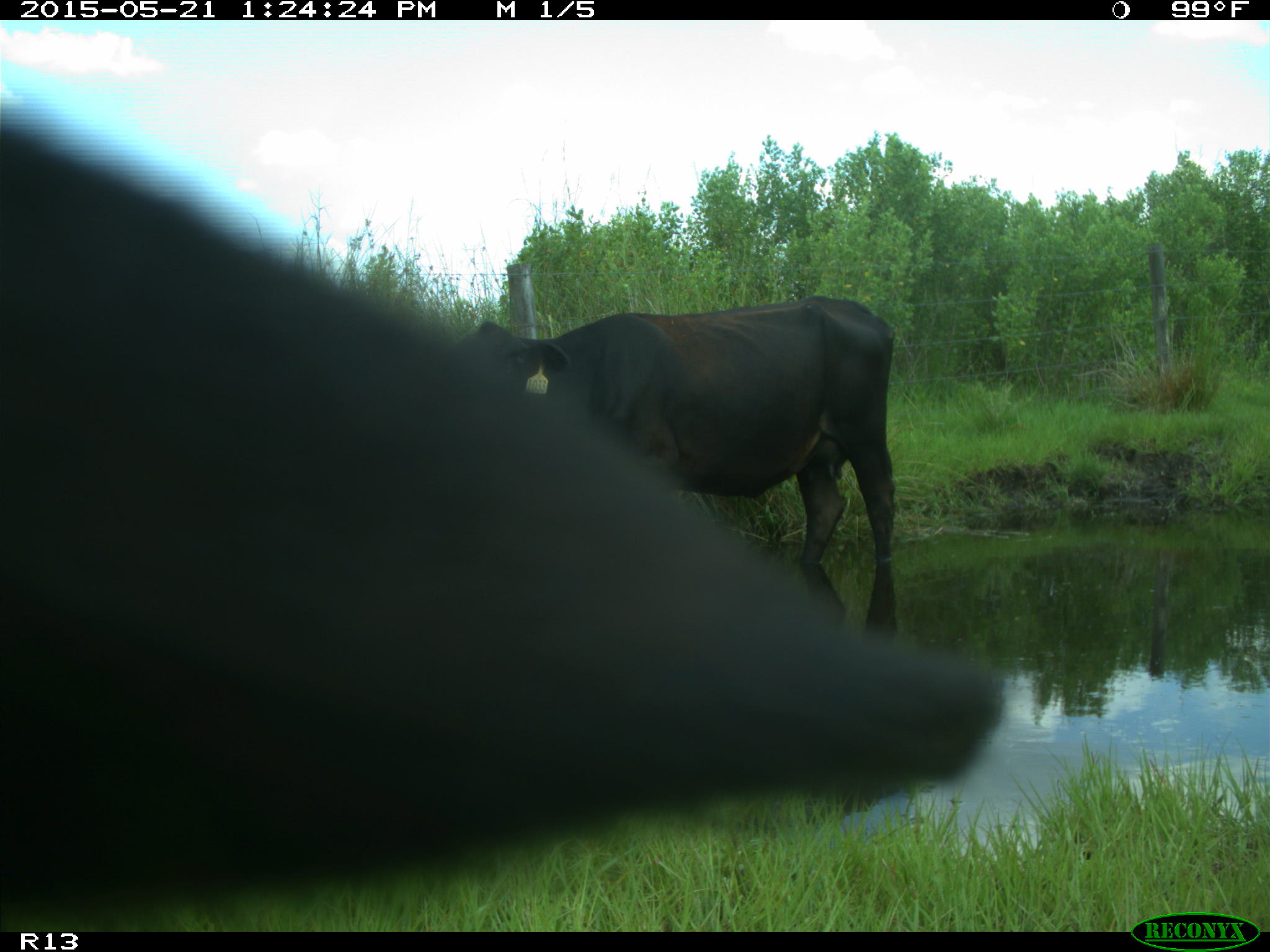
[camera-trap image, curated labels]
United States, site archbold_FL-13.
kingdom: Animalia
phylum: Chordata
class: Mammalia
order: Artiodactyla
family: Bovidae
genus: Bos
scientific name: Bos taurus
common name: domestic cow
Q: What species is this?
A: Bos taurus (domestic cow).